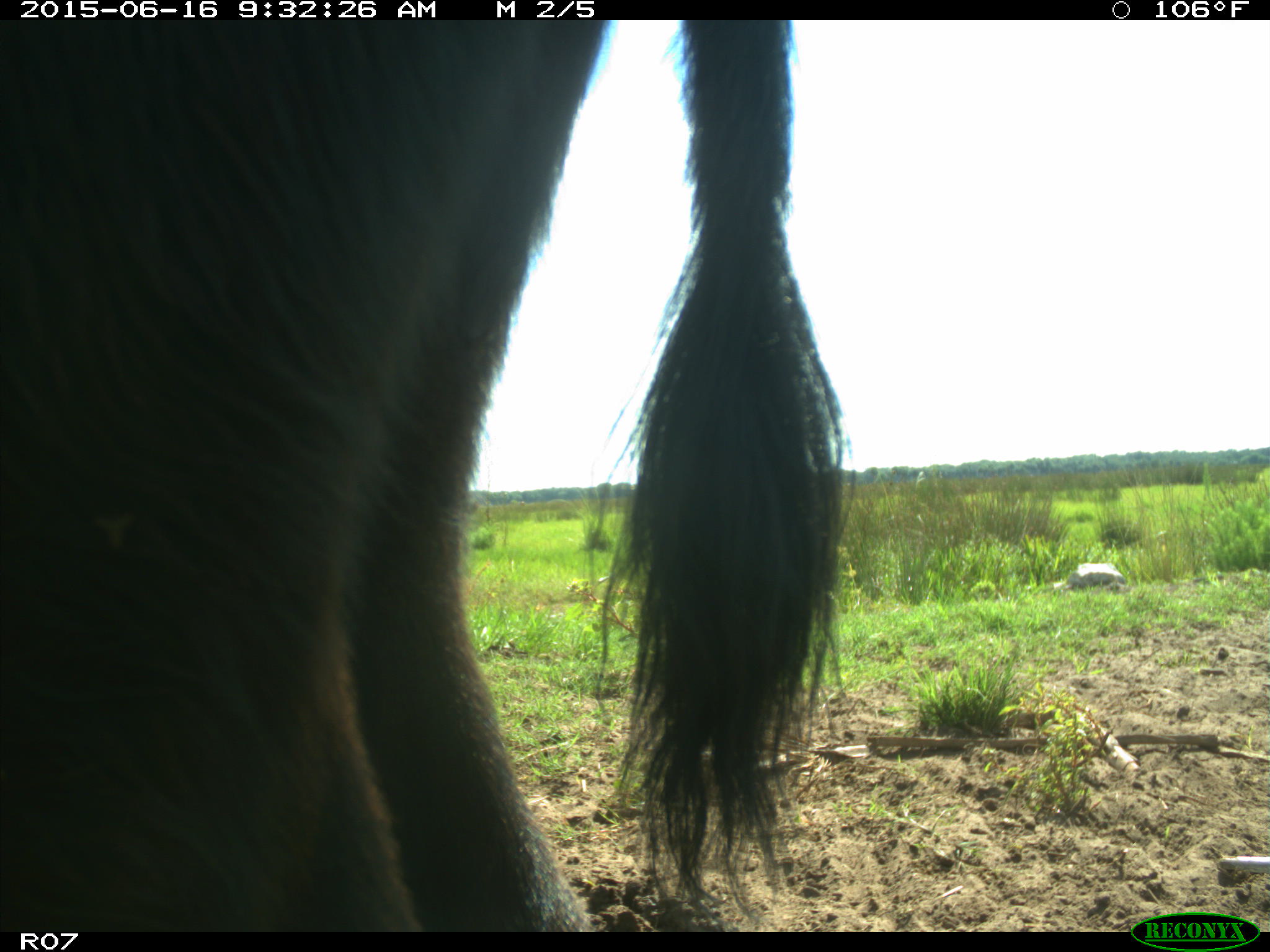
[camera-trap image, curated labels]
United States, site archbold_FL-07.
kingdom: Animalia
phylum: Chordata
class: Mammalia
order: Artiodactyla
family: Bovidae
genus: Bos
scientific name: Bos taurus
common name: domestic cow